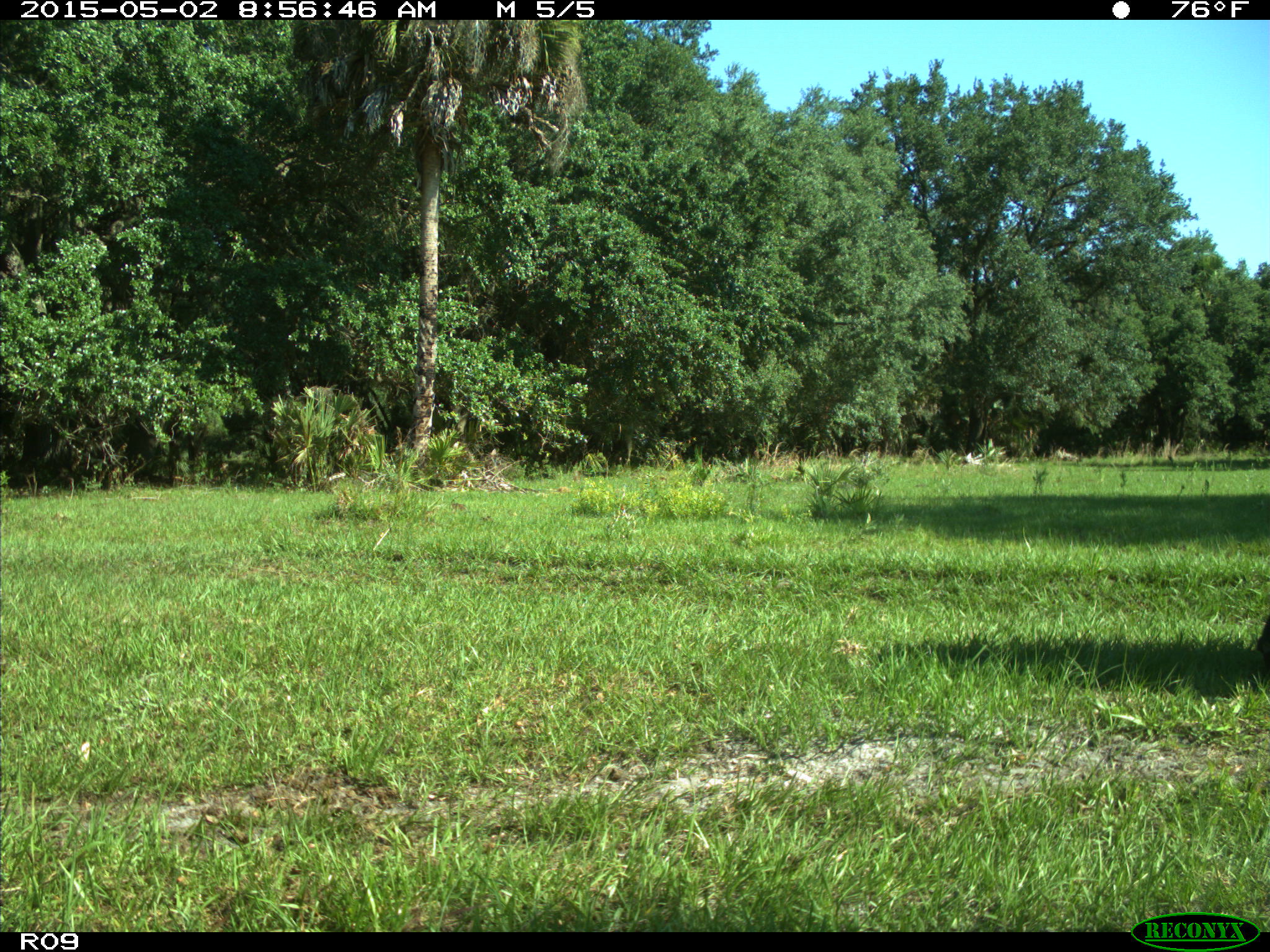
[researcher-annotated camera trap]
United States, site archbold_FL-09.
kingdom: Animalia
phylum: Chordata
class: Mammalia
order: Artiodactyla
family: Bovidae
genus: Bos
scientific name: Bos taurus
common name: domestic cow